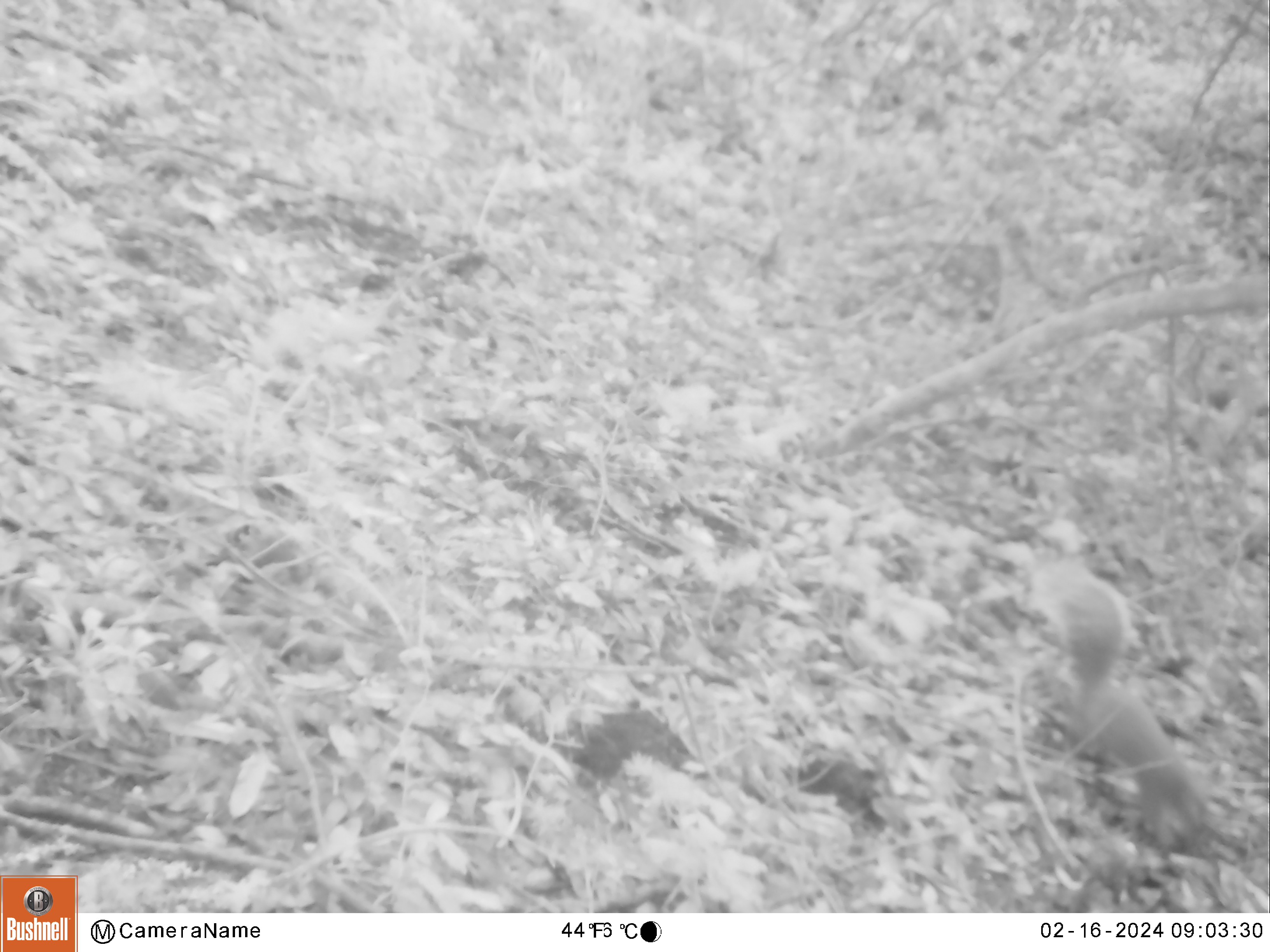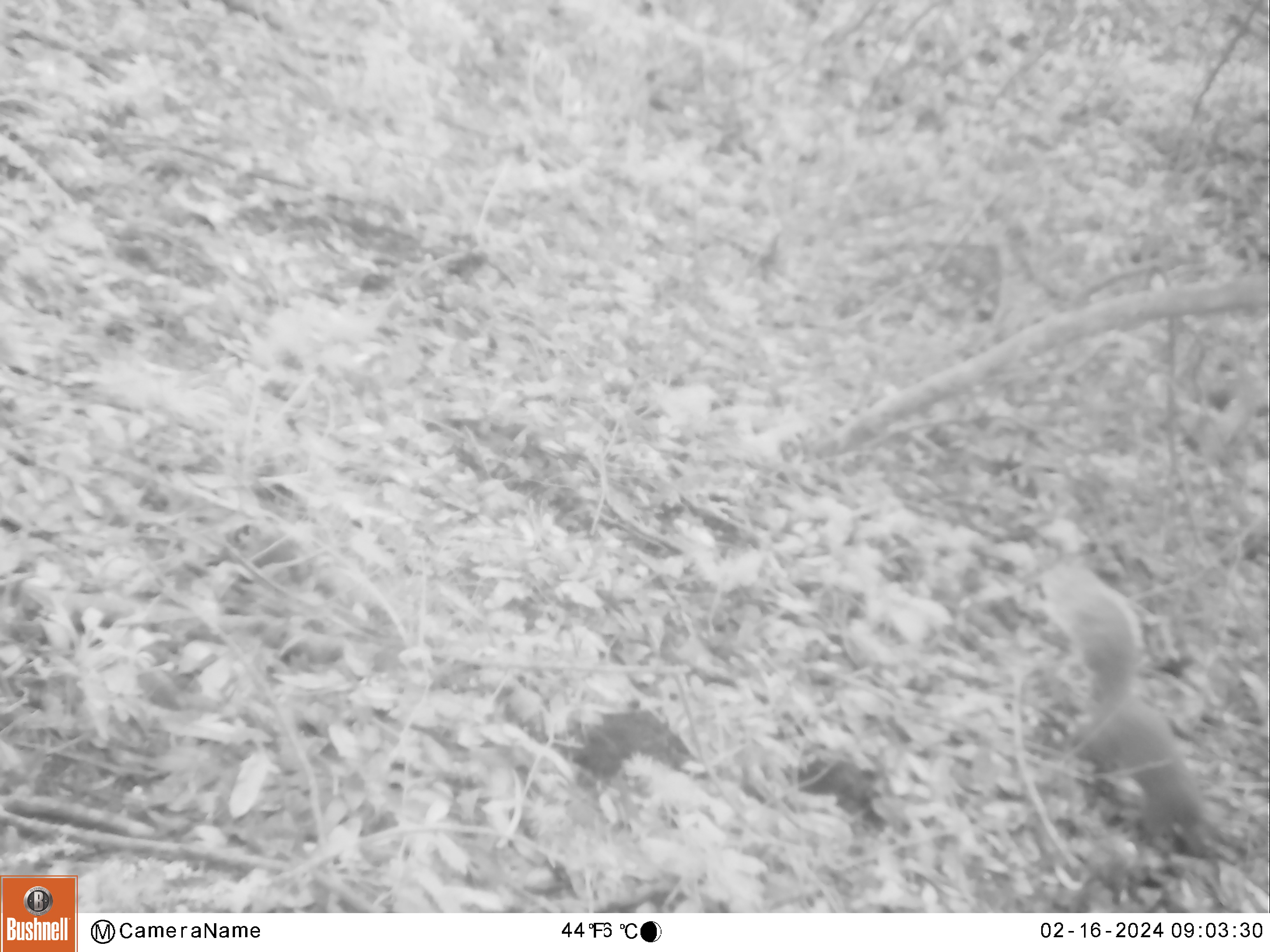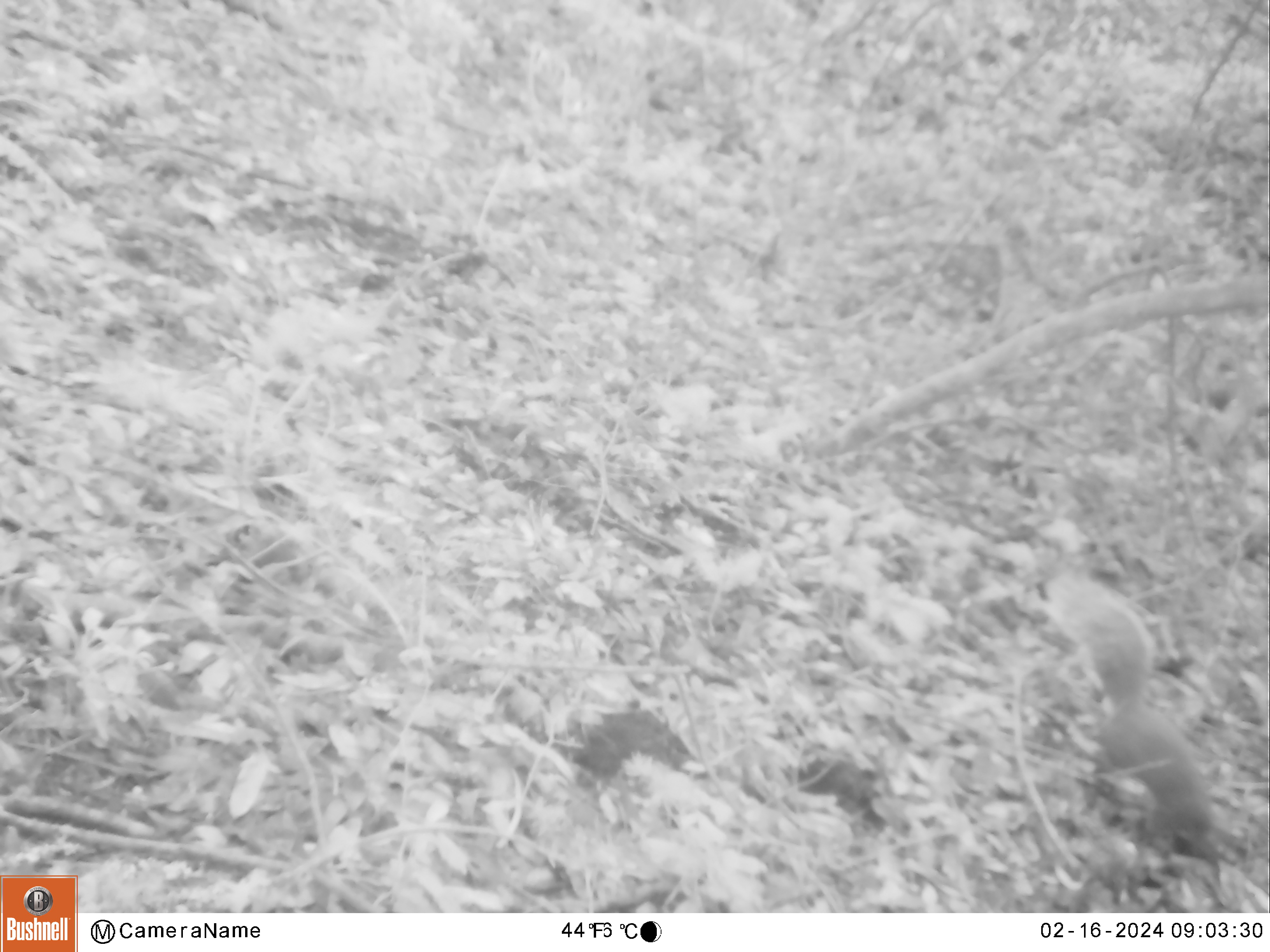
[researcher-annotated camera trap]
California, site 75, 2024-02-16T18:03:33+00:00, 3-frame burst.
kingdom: Animalia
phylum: Chordata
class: Mammalia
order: Rodentia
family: Sciuridae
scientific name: Sciuridae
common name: squirrel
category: unknown squirrel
Unknown squirrel (squirrel) (Sciuridae).